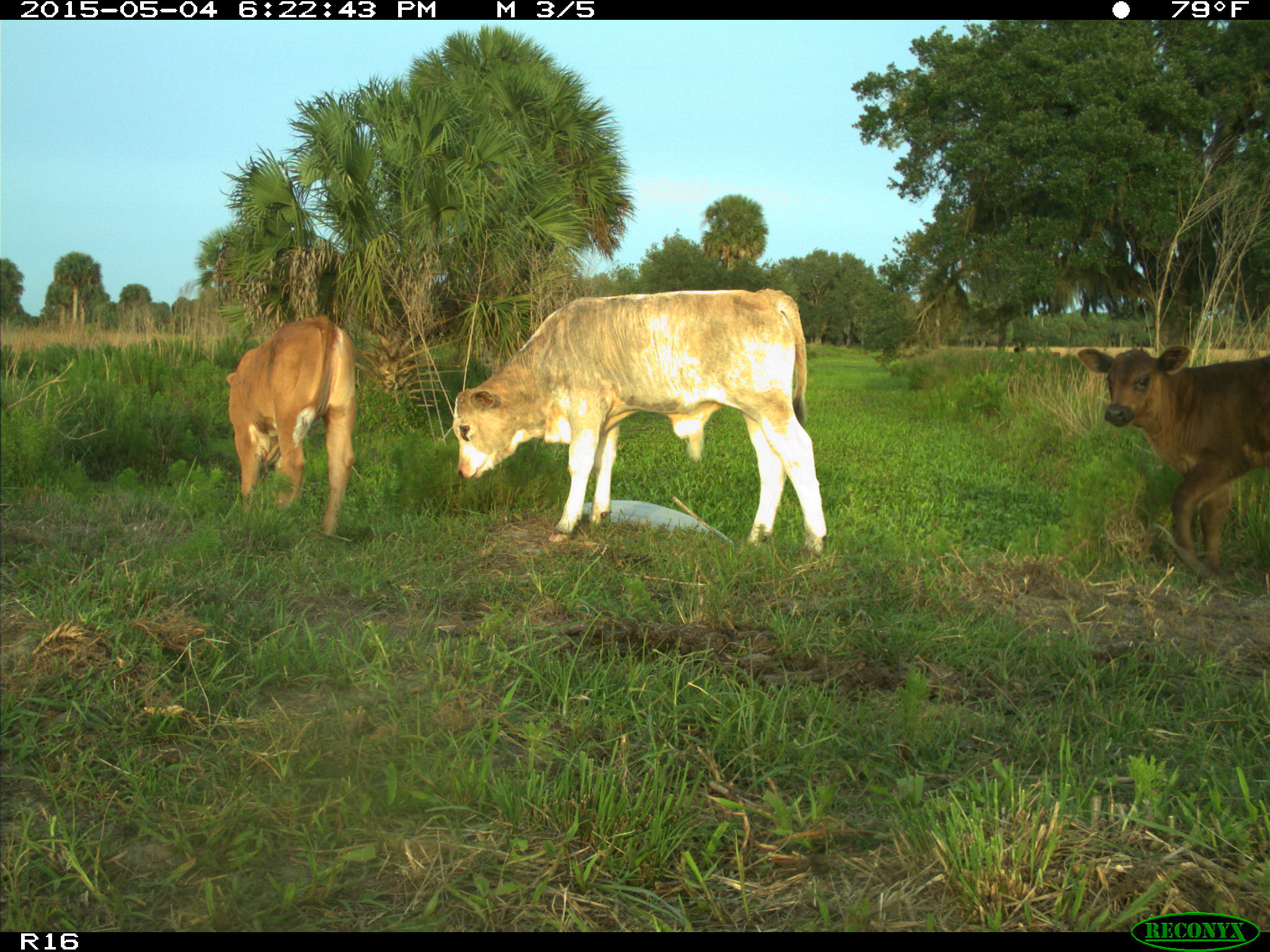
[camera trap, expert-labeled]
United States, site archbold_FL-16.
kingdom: Animalia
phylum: Chordata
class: Mammalia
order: Artiodactyla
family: Bovidae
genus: Bos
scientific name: Bos taurus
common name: domestic cow